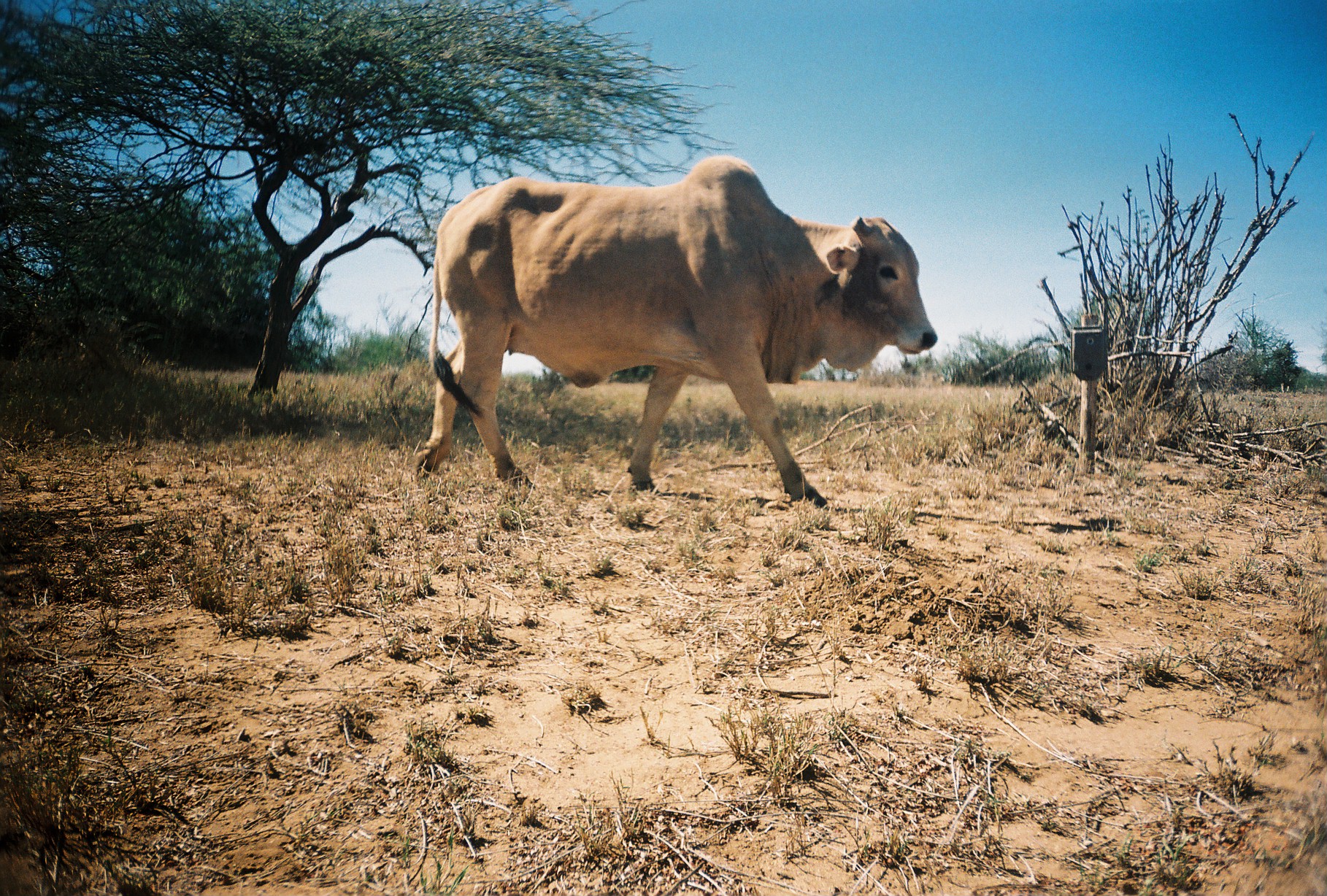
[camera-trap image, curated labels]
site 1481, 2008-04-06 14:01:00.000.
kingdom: Animalia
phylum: Chordata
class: Mammalia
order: Artiodactyla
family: Bovidae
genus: Bos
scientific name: Bos taurus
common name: domestic cattle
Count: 1.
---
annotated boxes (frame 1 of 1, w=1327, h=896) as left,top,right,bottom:
bos taurus: 404,154,940,507